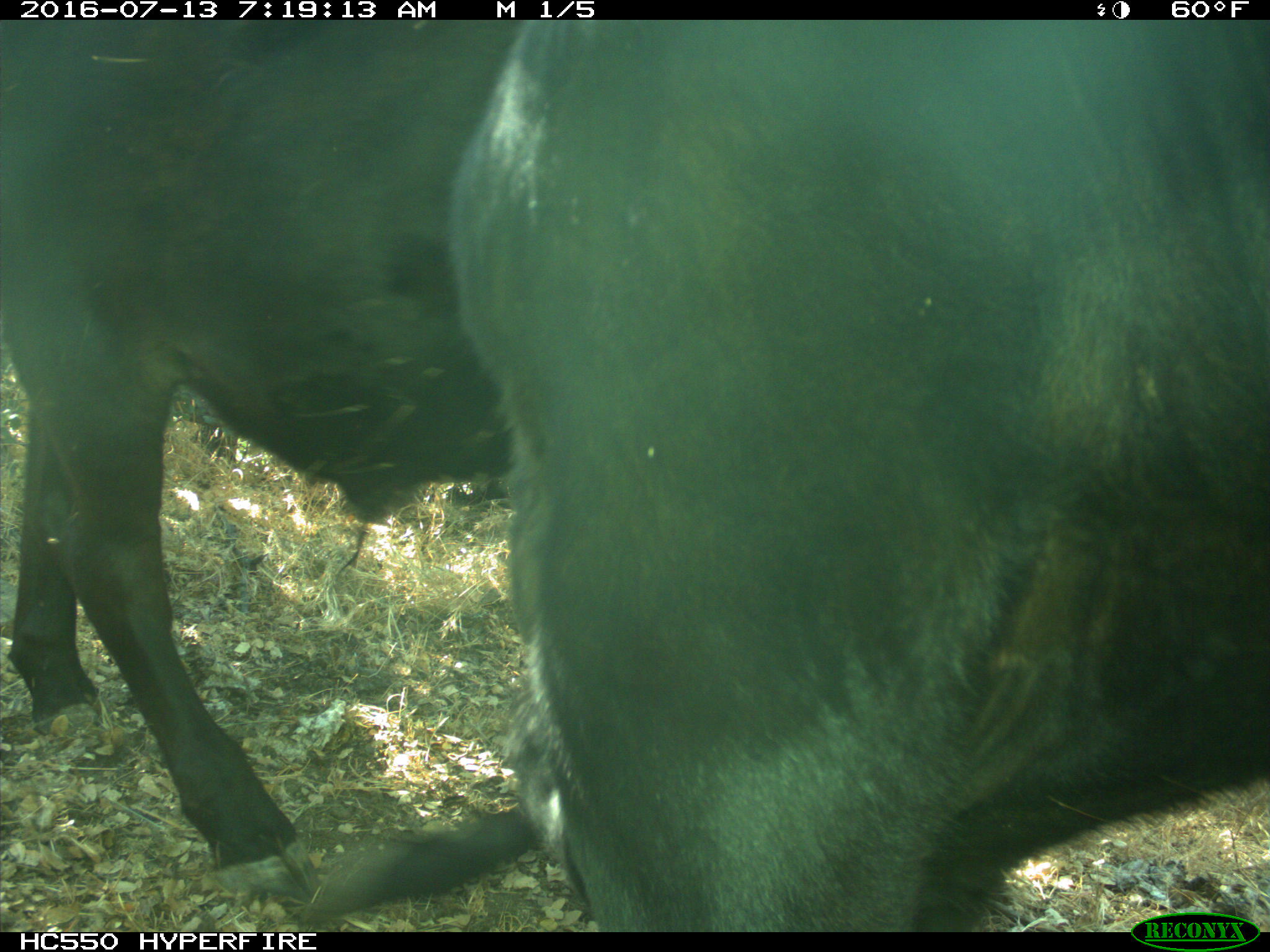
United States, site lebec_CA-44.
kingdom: Animalia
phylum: Chordata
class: Mammalia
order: Artiodactyla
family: Bovidae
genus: Bos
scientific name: Bos taurus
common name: domestic cow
Bos taurus (domestic cow).